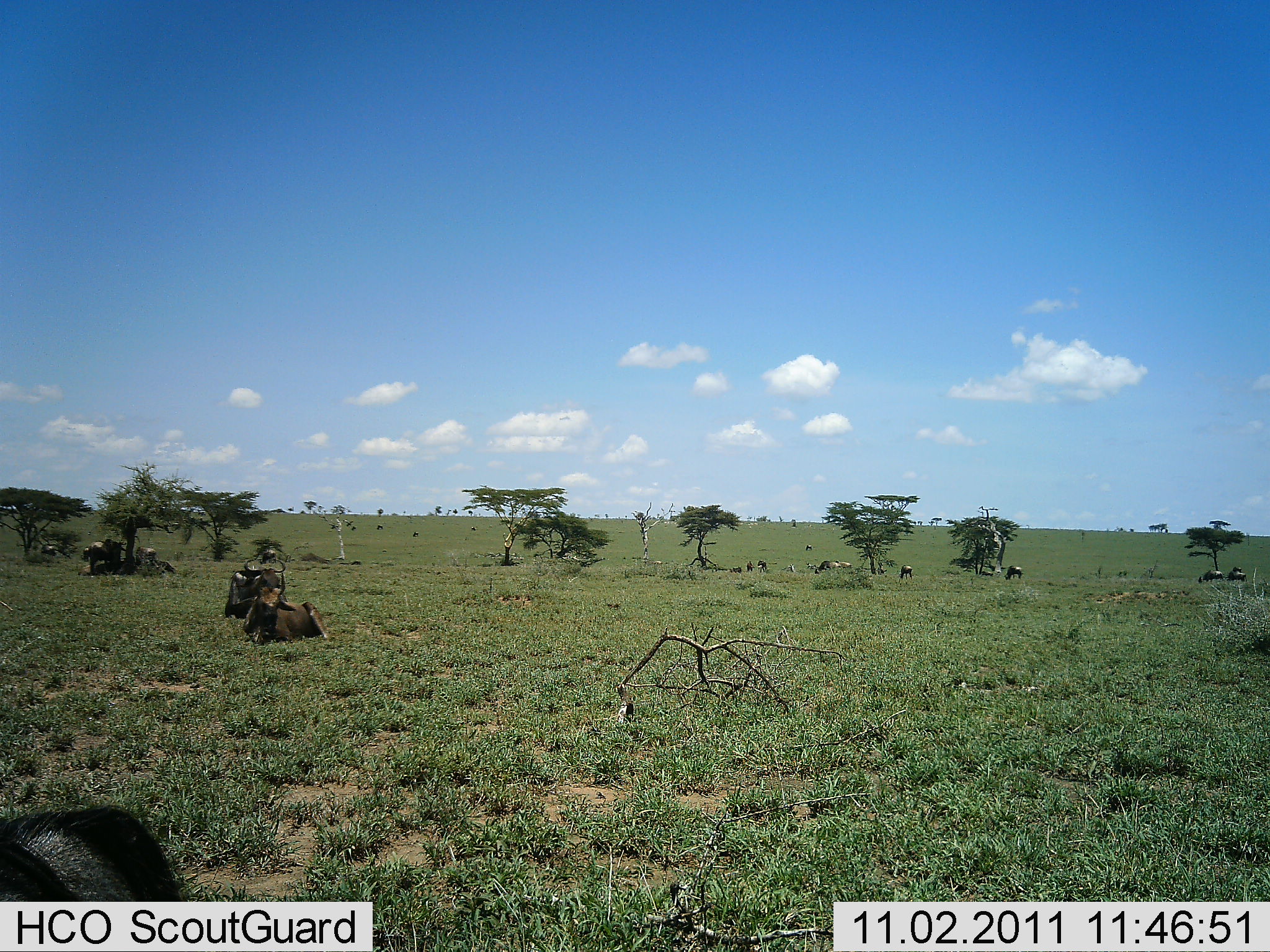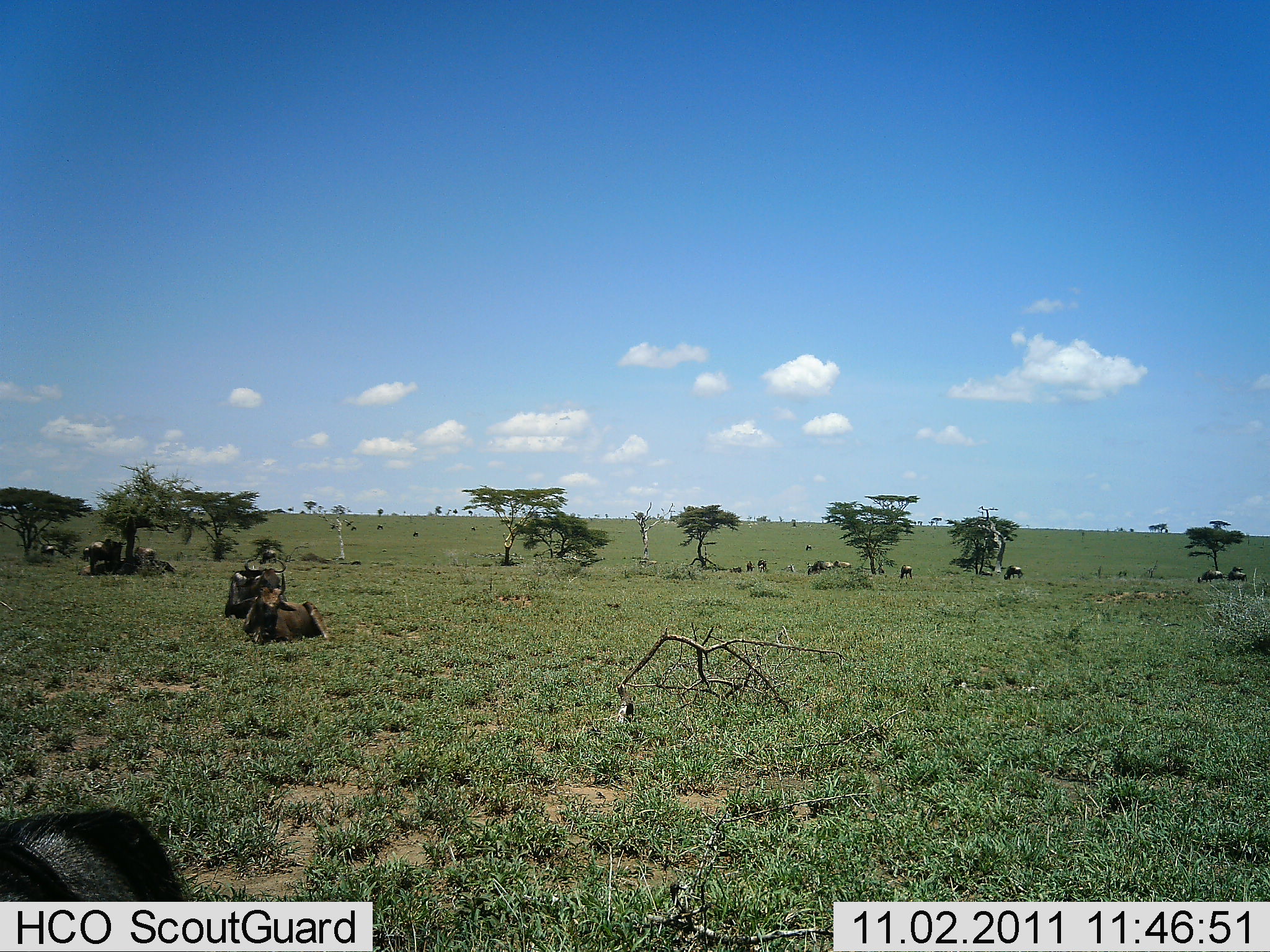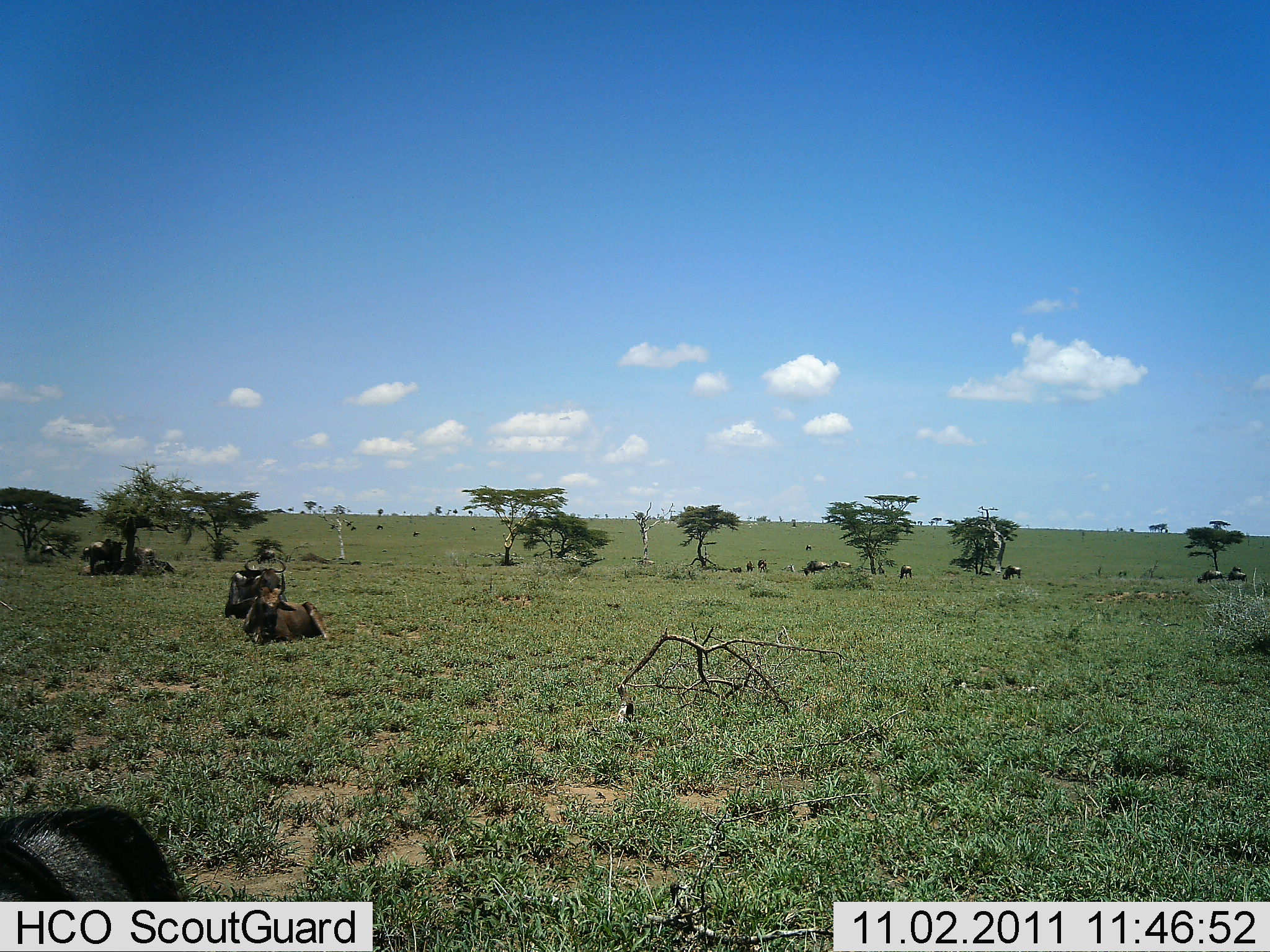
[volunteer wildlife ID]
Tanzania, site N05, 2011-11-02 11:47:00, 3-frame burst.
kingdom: Animalia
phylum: Chordata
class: Mammalia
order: Artiodactyla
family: Bovidae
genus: Connochaetes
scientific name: Connochaetes taurinus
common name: blue wildebeest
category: wildebeest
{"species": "wildebeest (blue wildebeest) (Connochaetes taurinus)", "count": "11-50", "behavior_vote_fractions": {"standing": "43%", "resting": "100%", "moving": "14%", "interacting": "0%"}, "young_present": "0%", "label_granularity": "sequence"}